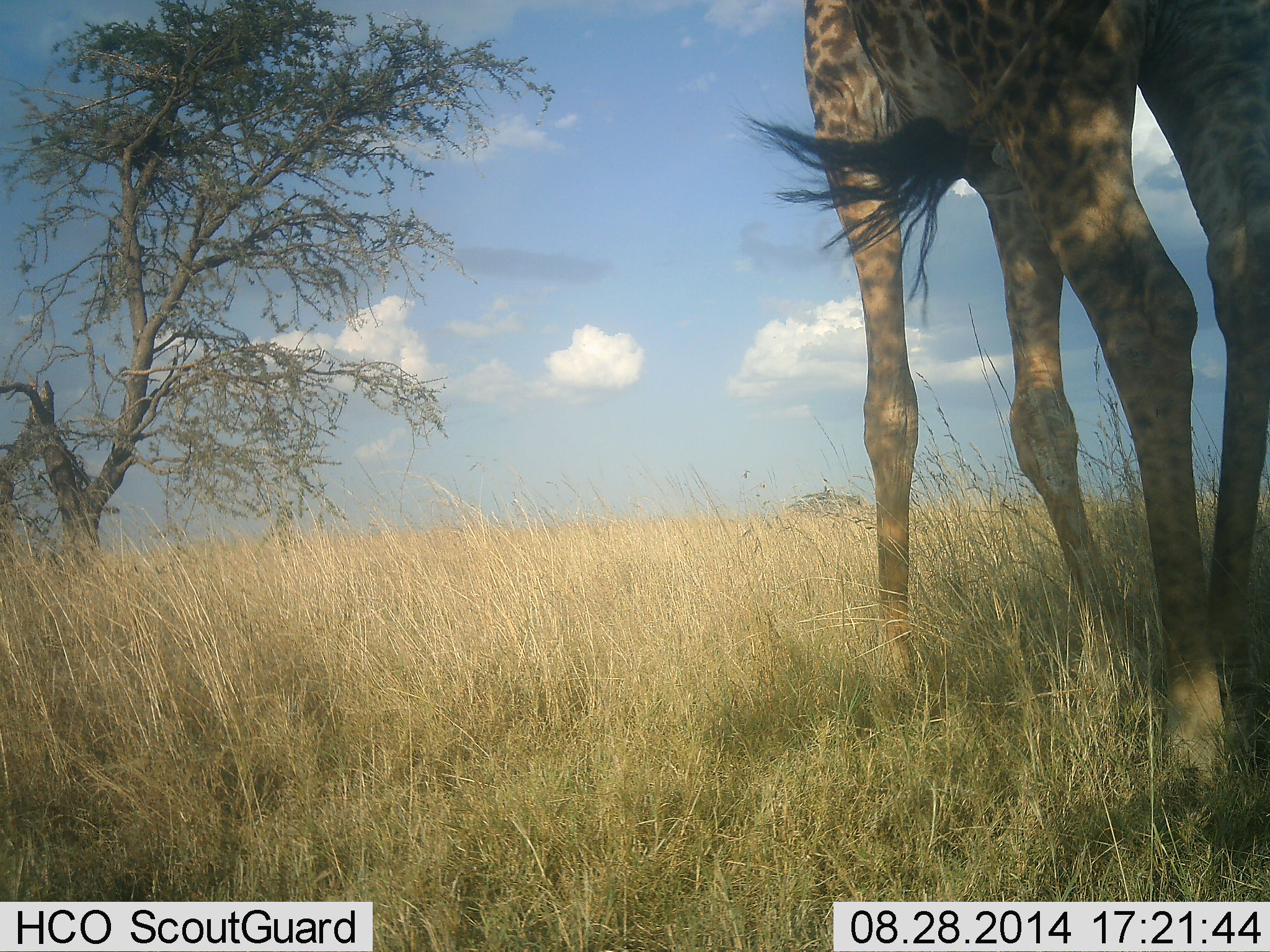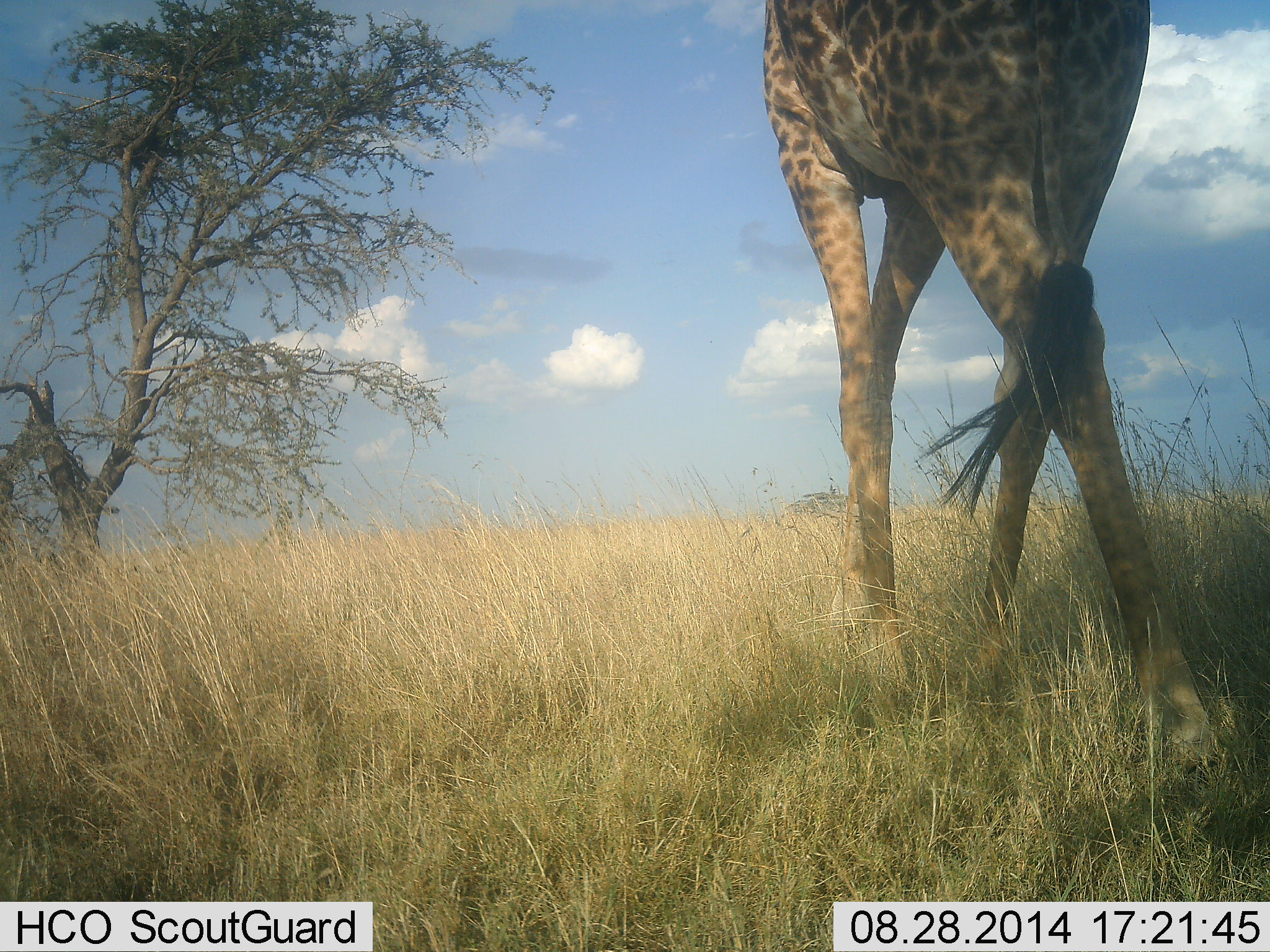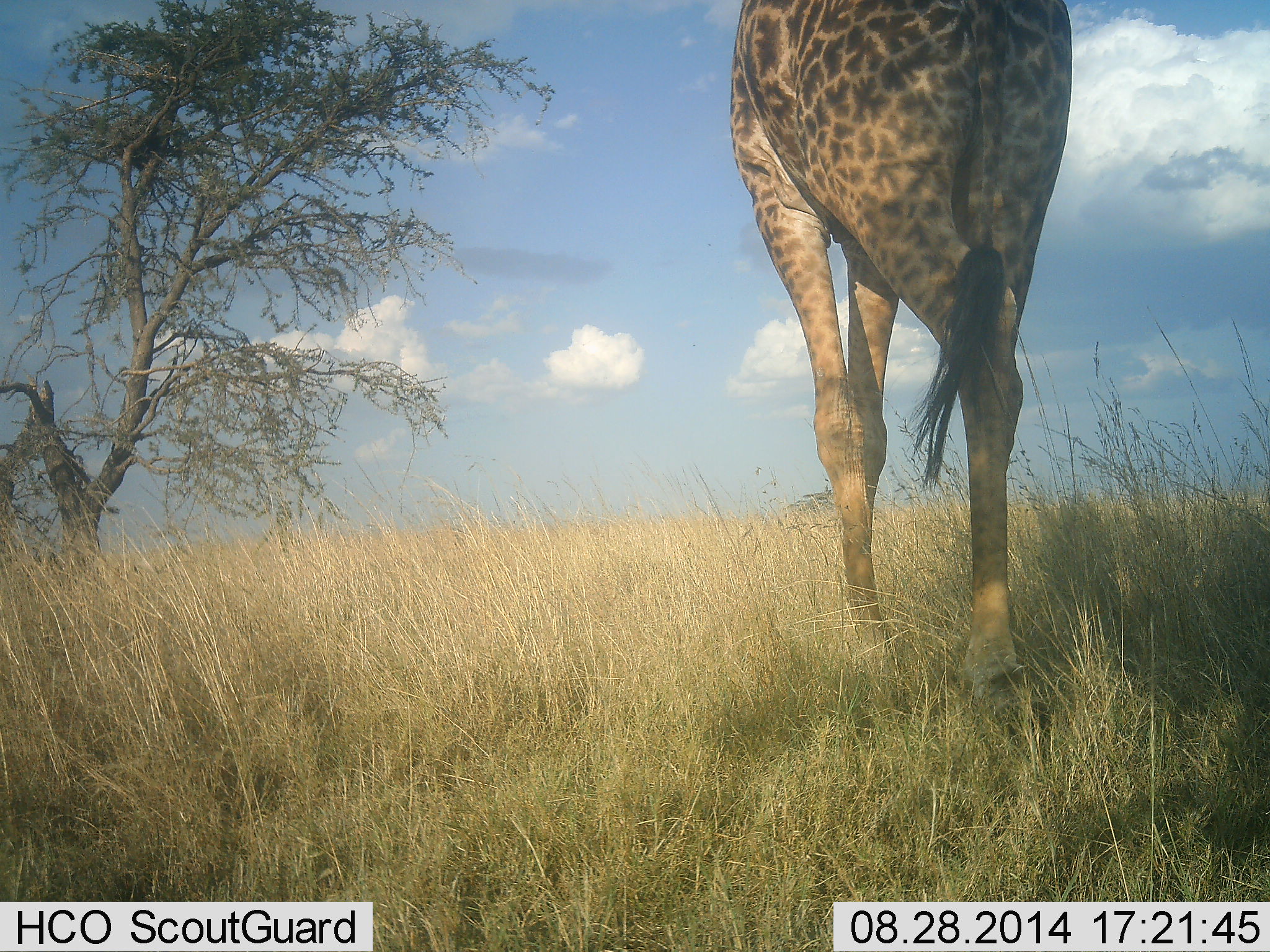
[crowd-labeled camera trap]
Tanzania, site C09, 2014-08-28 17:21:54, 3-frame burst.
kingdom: Animalia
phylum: Chordata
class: Mammalia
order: Artiodactyla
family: Giraffidae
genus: Giraffa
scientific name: Giraffa camelopardalis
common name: giraffe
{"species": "giraffe (Giraffa camelopardalis)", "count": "1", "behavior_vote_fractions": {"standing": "0%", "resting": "0%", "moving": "100%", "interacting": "0%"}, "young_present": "0%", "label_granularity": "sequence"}